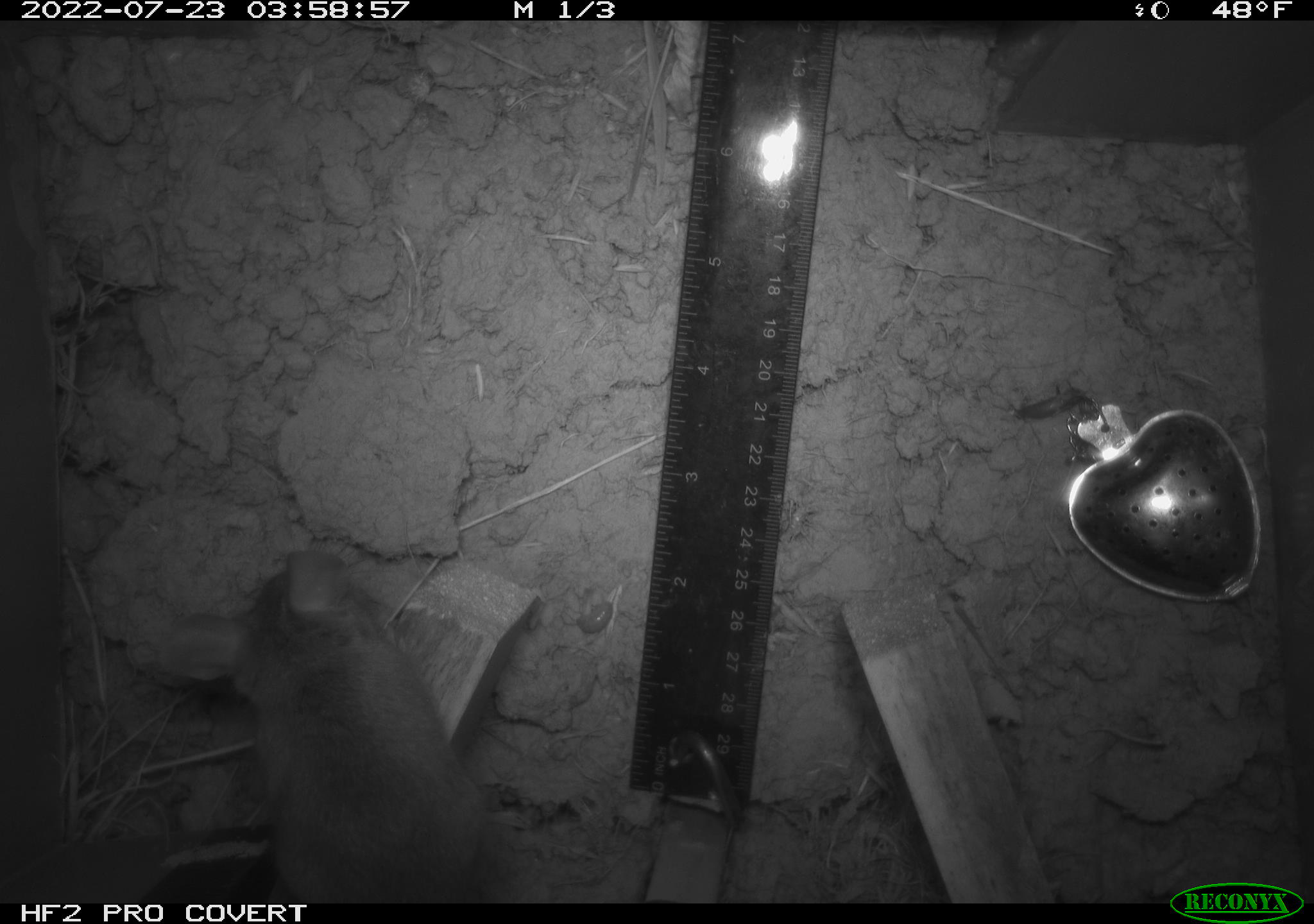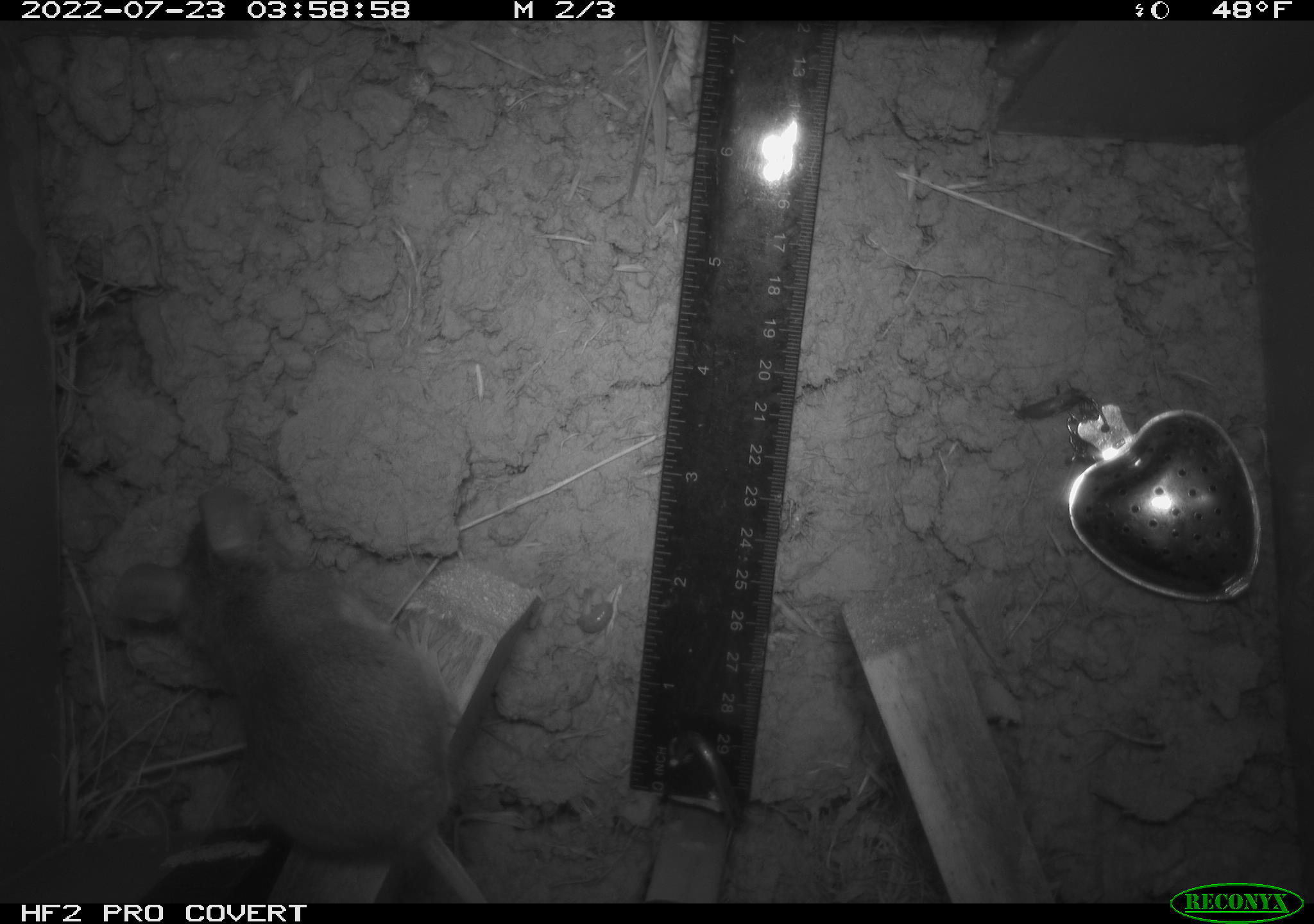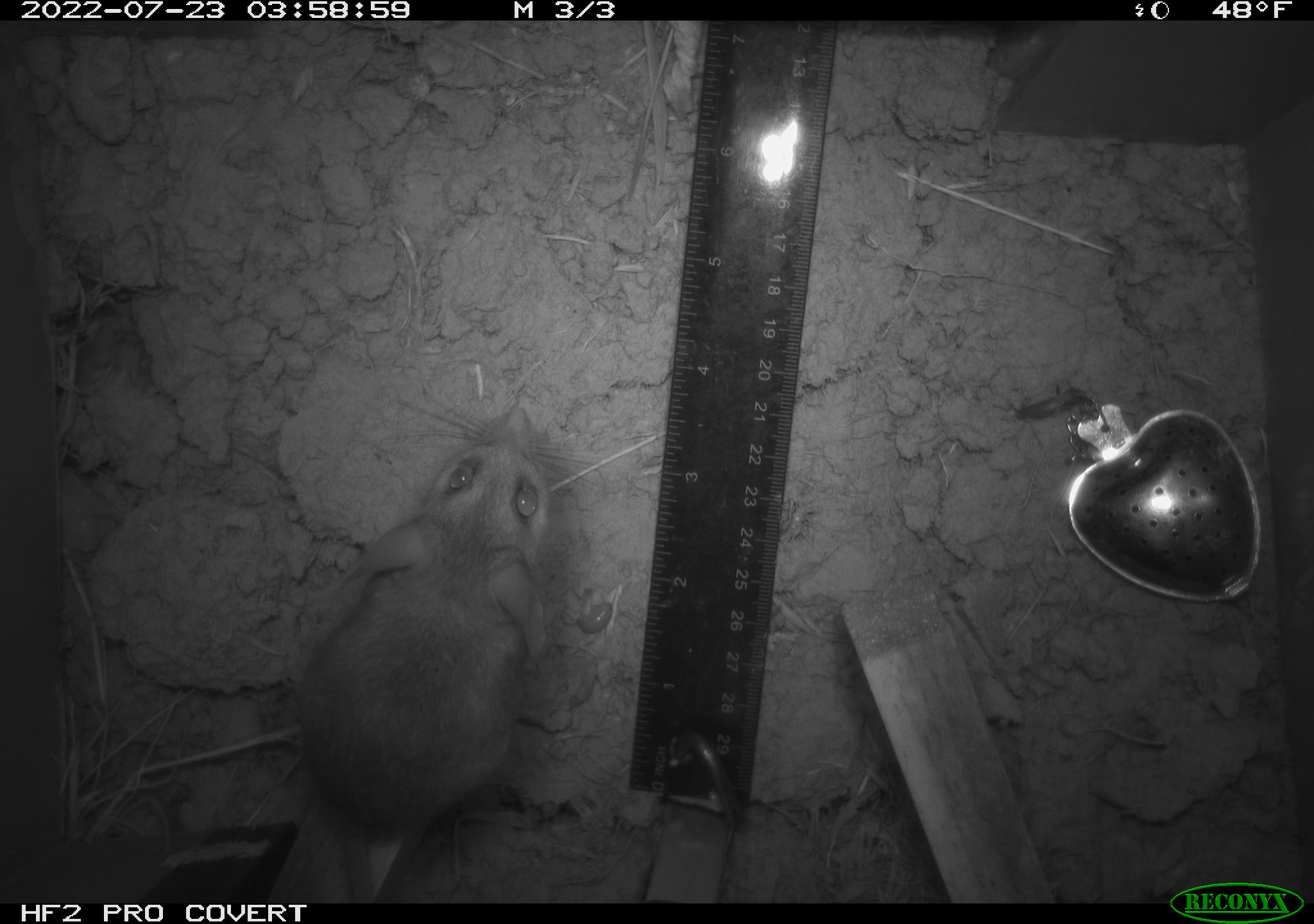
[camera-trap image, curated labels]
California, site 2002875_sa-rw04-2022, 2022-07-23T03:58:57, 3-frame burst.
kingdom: Animalia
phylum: Chordata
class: Mammalia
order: Rodentia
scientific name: Rodentia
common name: mouse species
Mouse species (Rodentia).